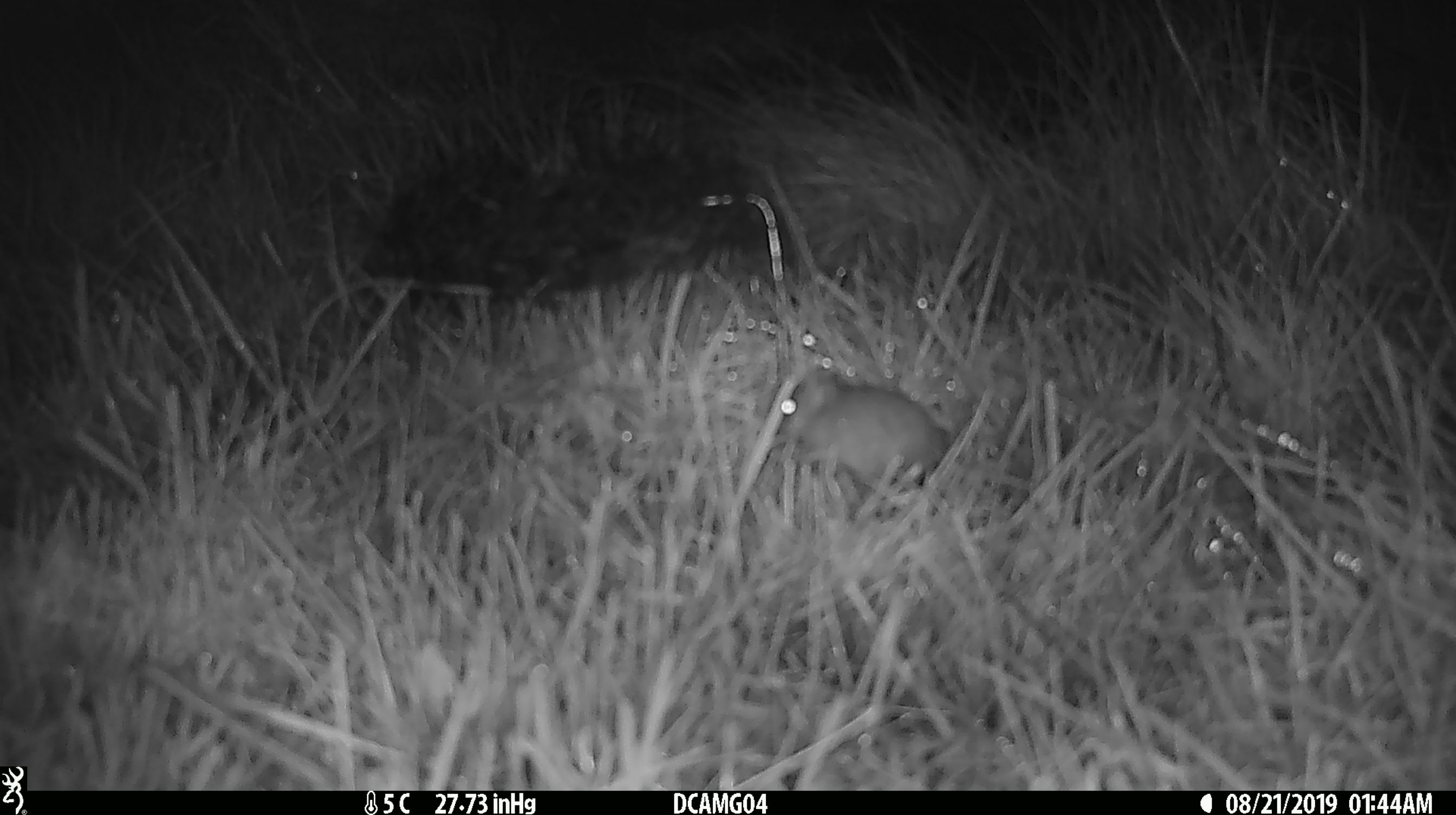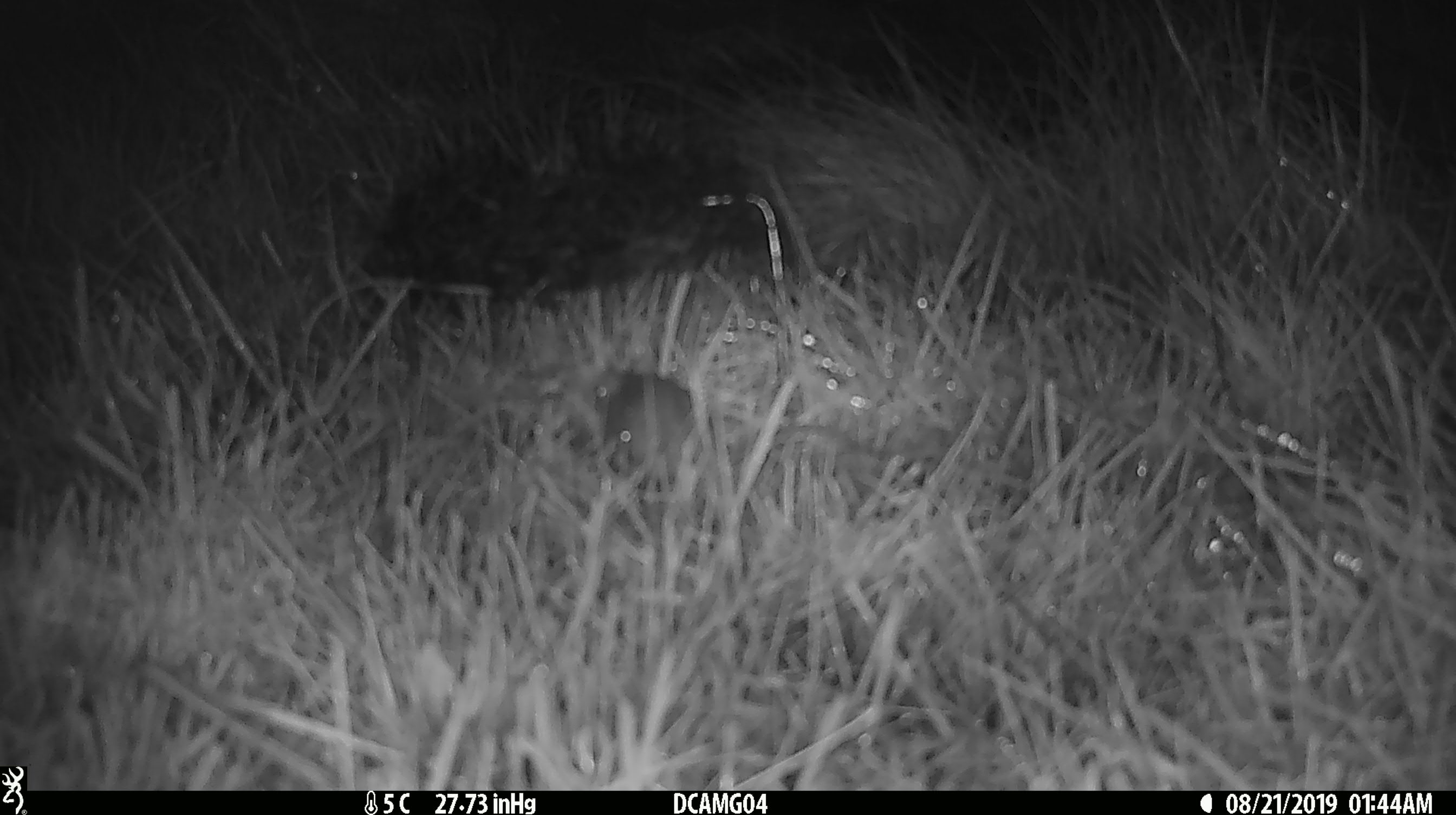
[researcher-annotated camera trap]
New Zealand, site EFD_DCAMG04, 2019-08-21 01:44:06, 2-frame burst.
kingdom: Animalia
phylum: Chordata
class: Mammalia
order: Rodentia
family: Muridae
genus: Mus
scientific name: Mus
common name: mouse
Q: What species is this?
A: Mouse (Mus).